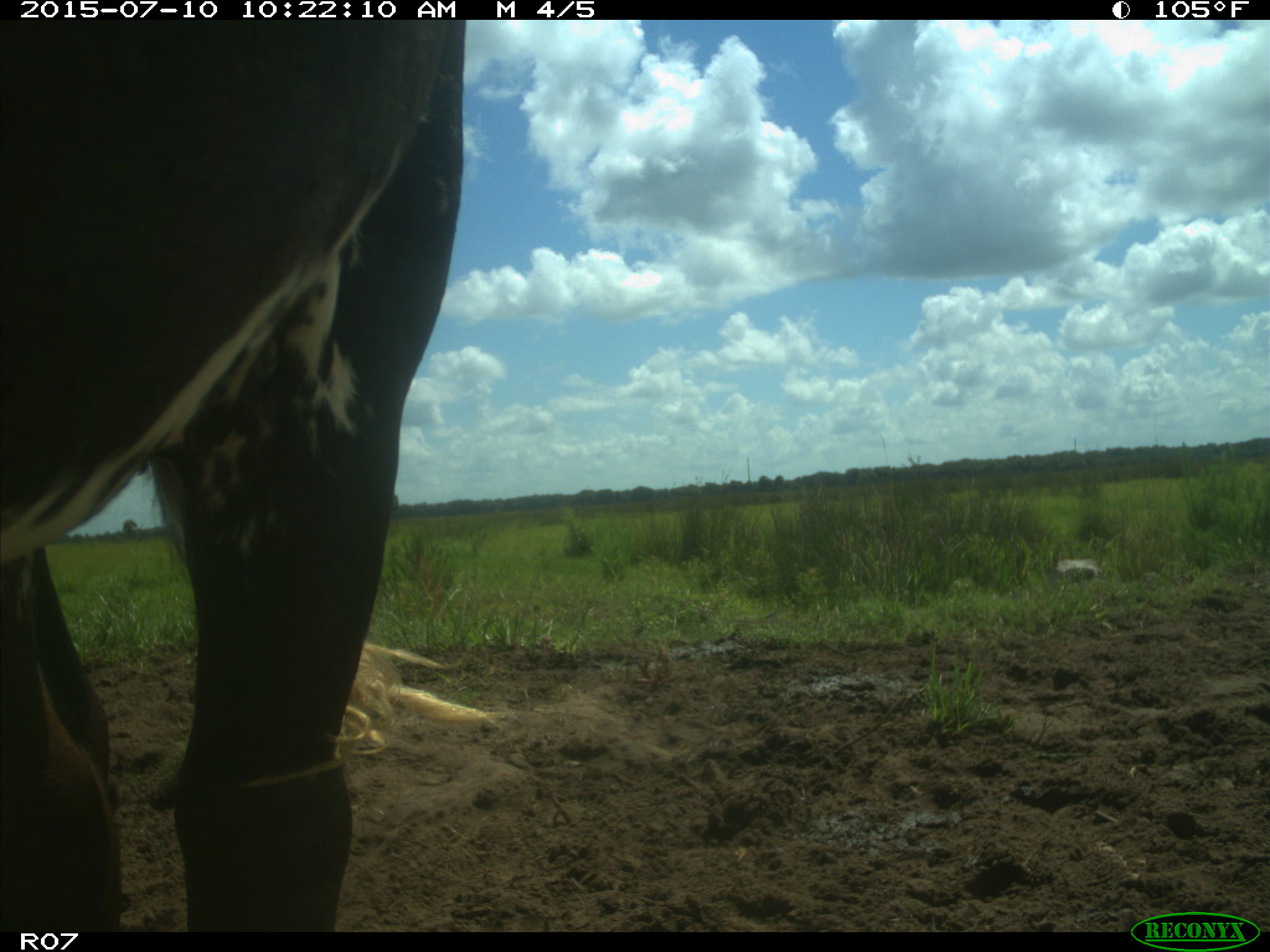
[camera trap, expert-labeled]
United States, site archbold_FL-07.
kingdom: Animalia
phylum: Chordata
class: Mammalia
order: Artiodactyla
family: Bovidae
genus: Bos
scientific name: Bos taurus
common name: domestic cow